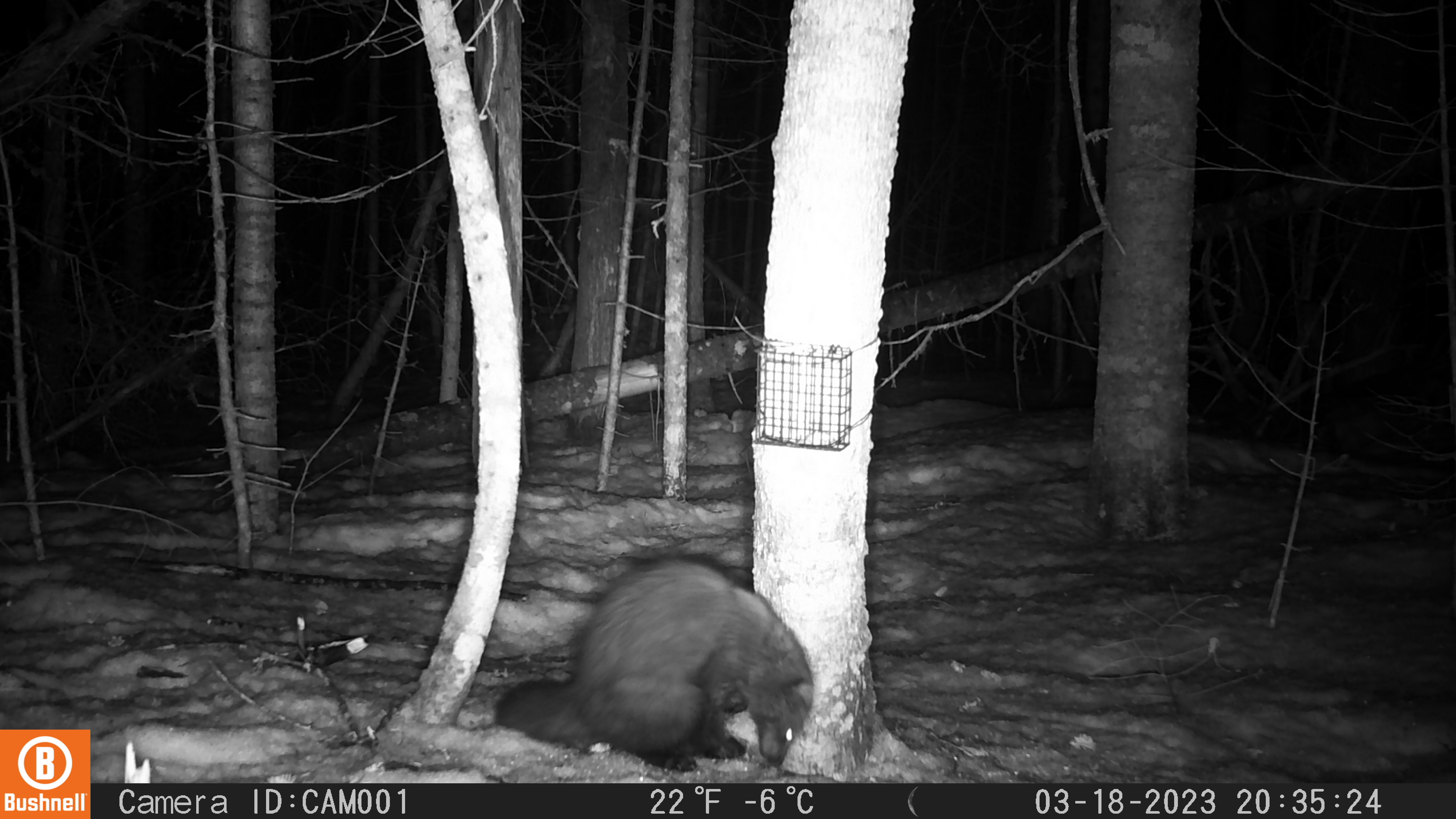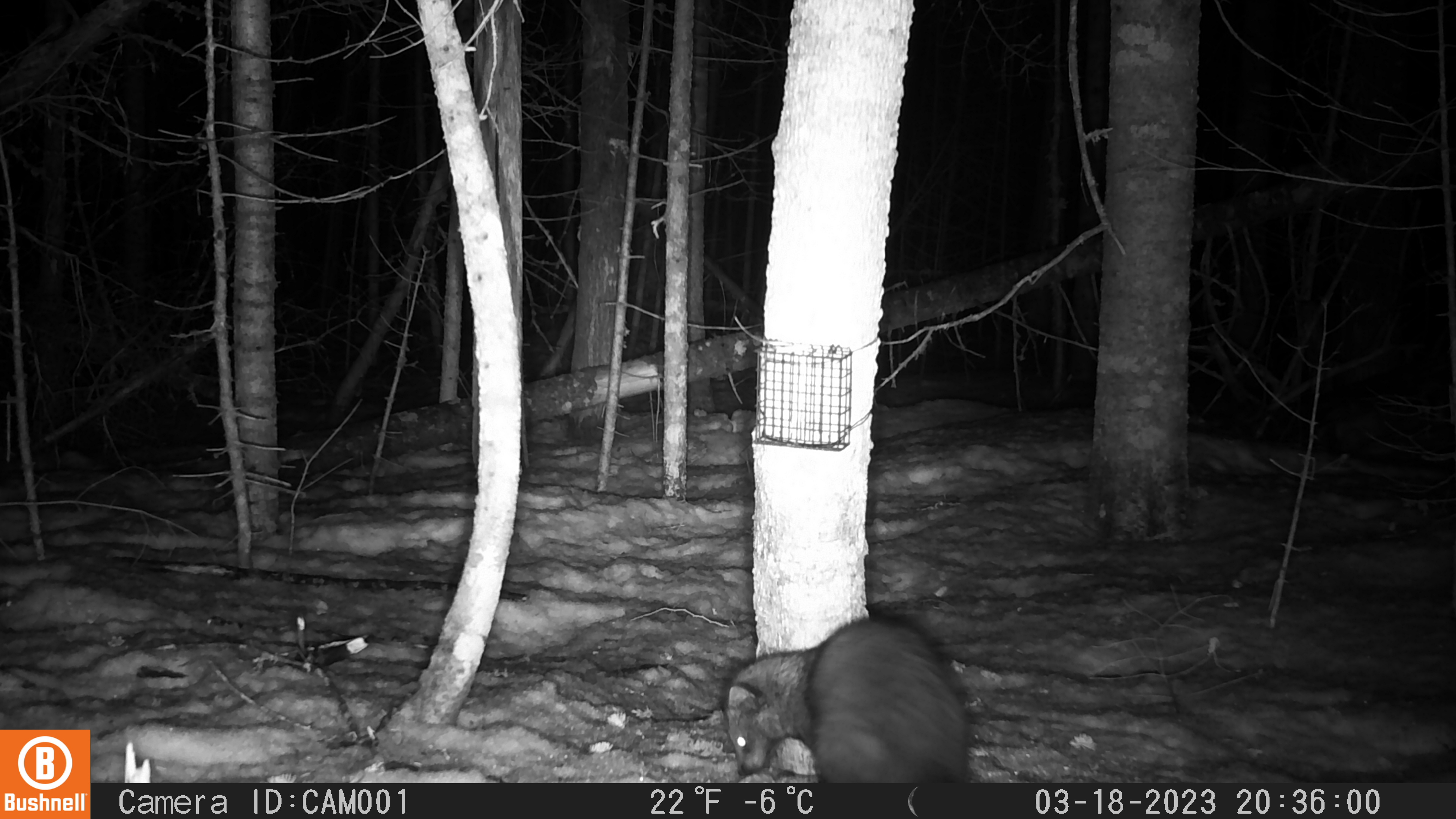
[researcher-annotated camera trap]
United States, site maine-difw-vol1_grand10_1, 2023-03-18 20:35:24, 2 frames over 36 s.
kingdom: Animalia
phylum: Chordata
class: Mammalia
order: Carnivora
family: Mustelidae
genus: Pekania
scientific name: Pekania pennanti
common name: fisher